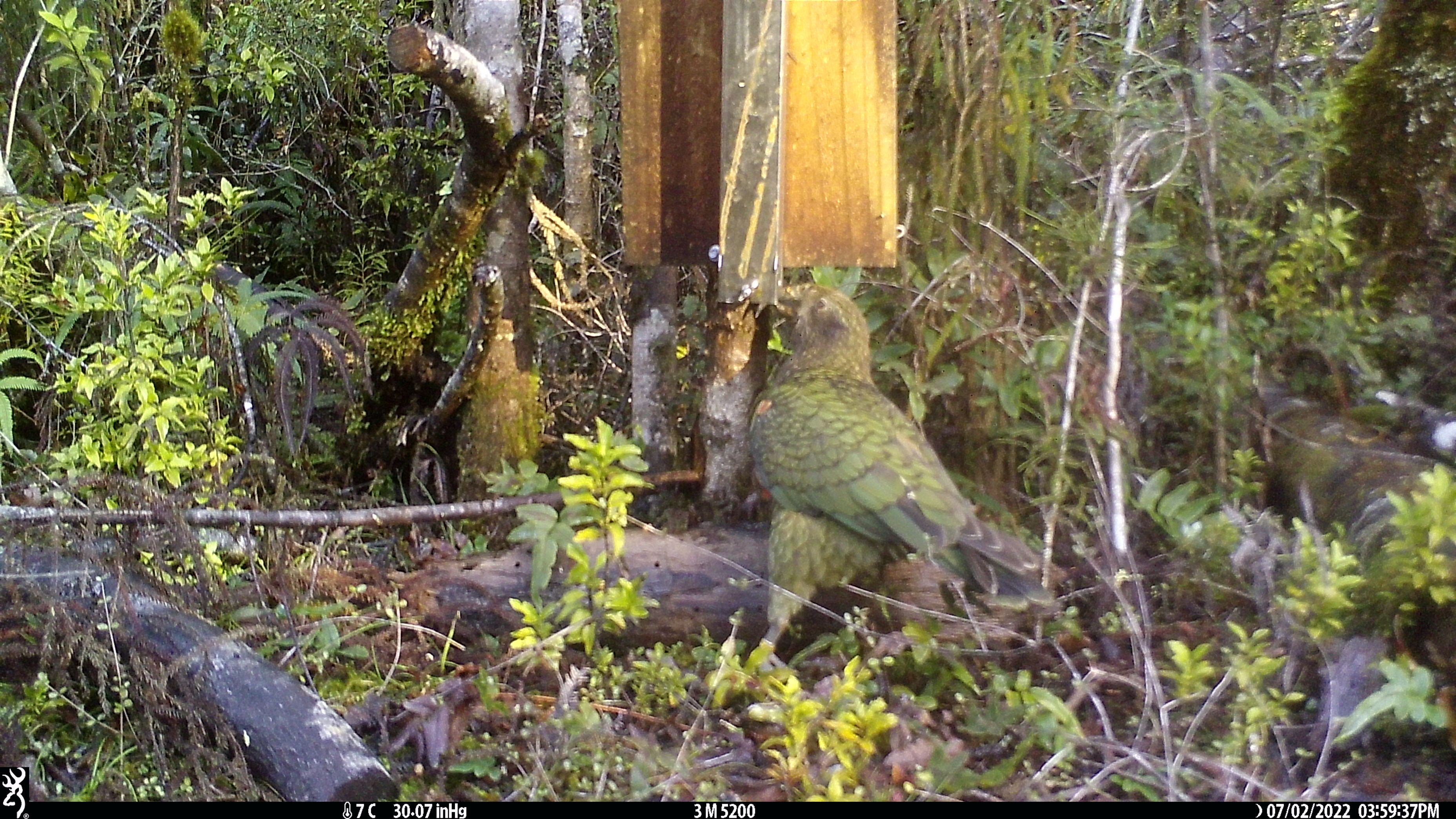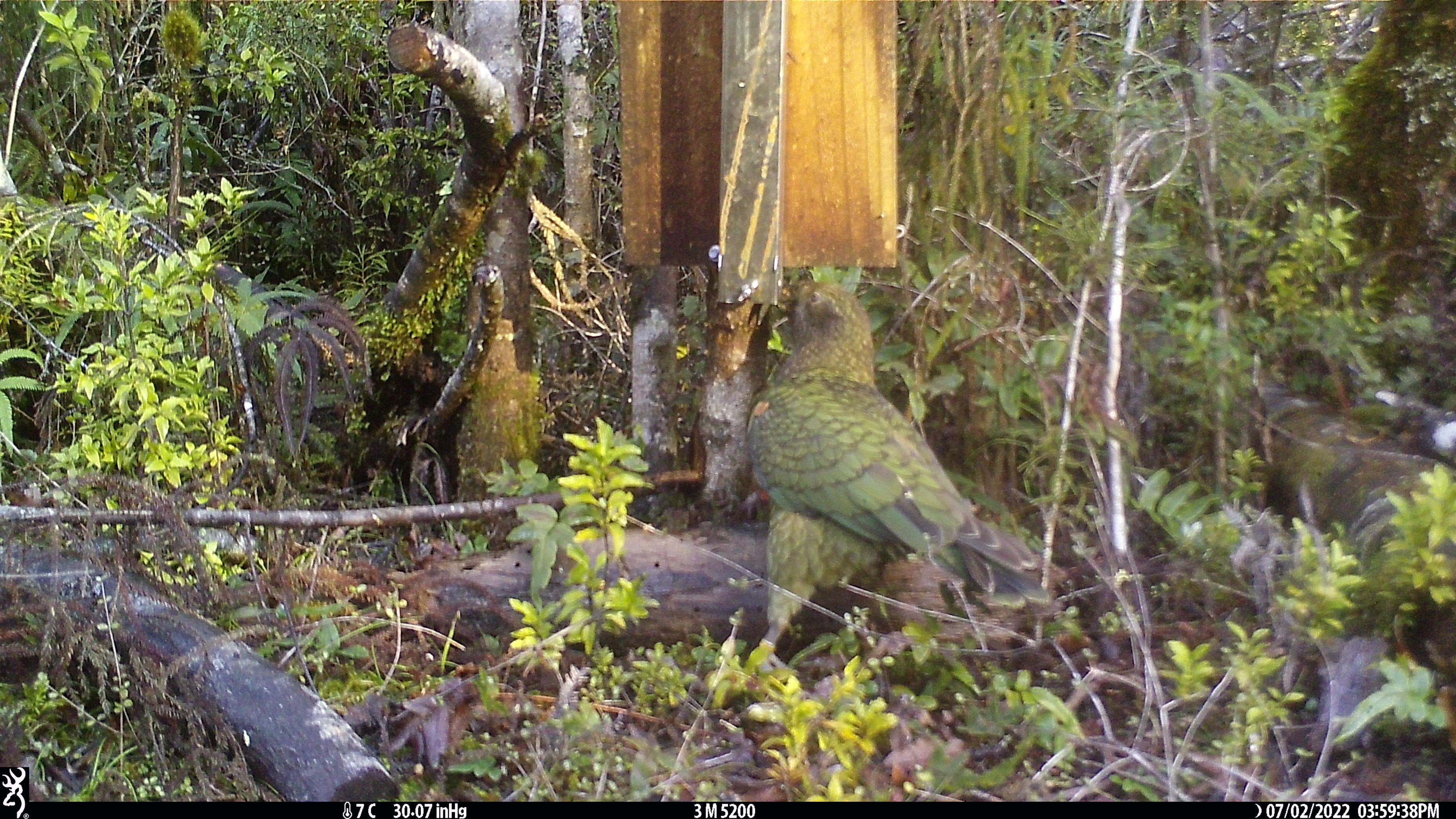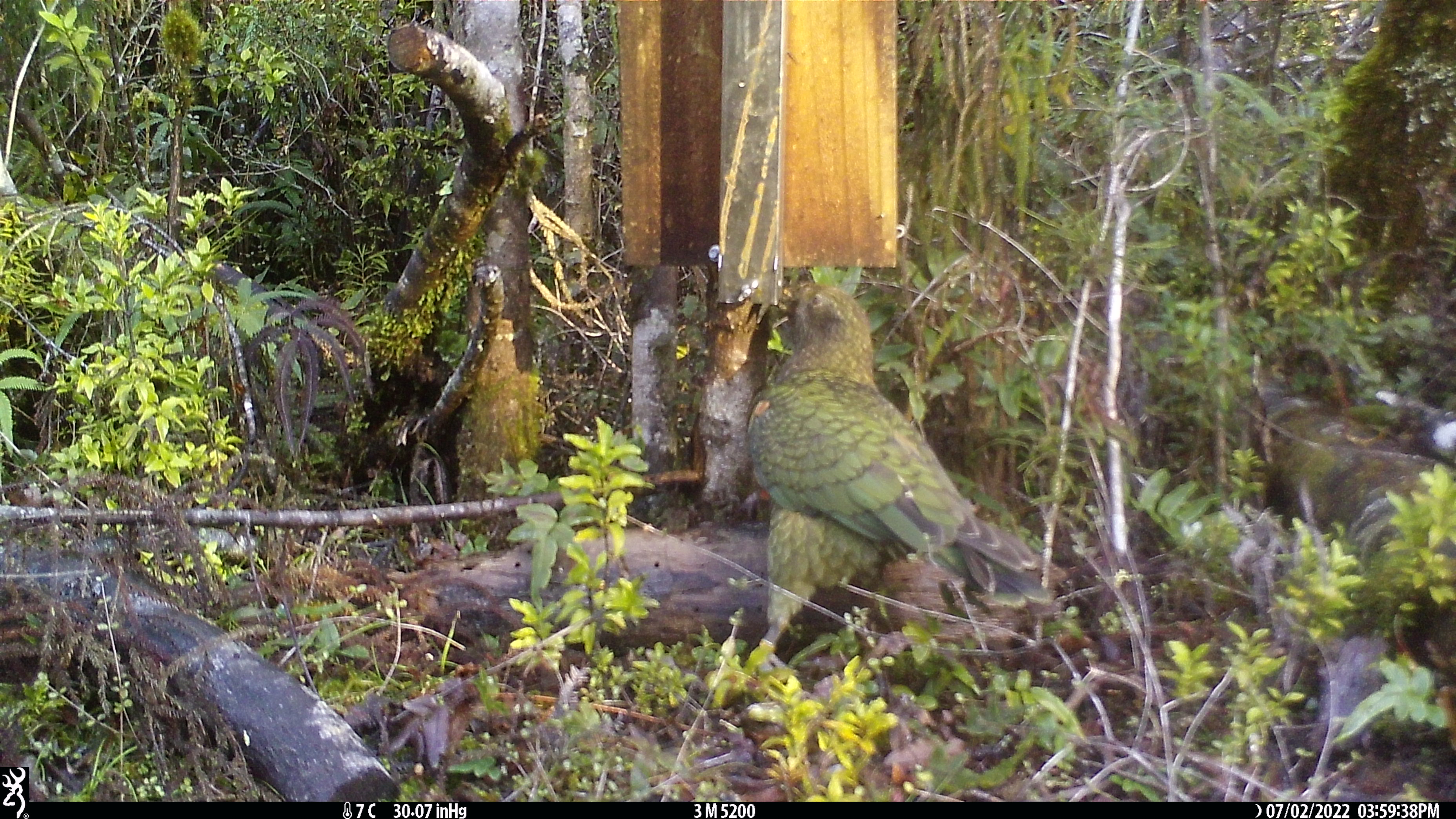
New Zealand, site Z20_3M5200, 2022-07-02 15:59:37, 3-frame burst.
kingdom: Animalia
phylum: Chordata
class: Aves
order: Psittaciformes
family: Strigopidae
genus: Nestor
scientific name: Nestor notabilis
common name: kea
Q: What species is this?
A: Kea (Nestor notabilis).